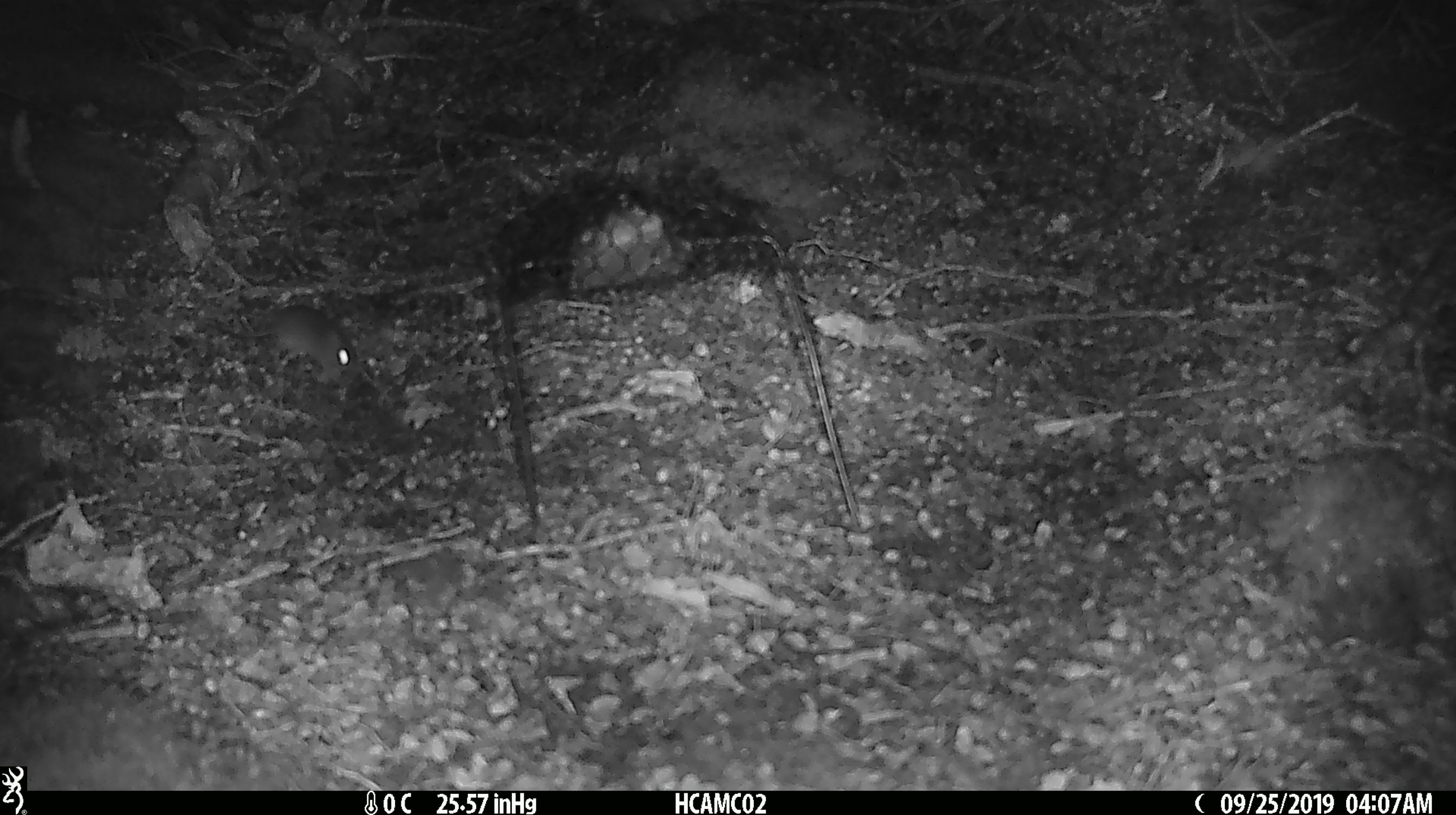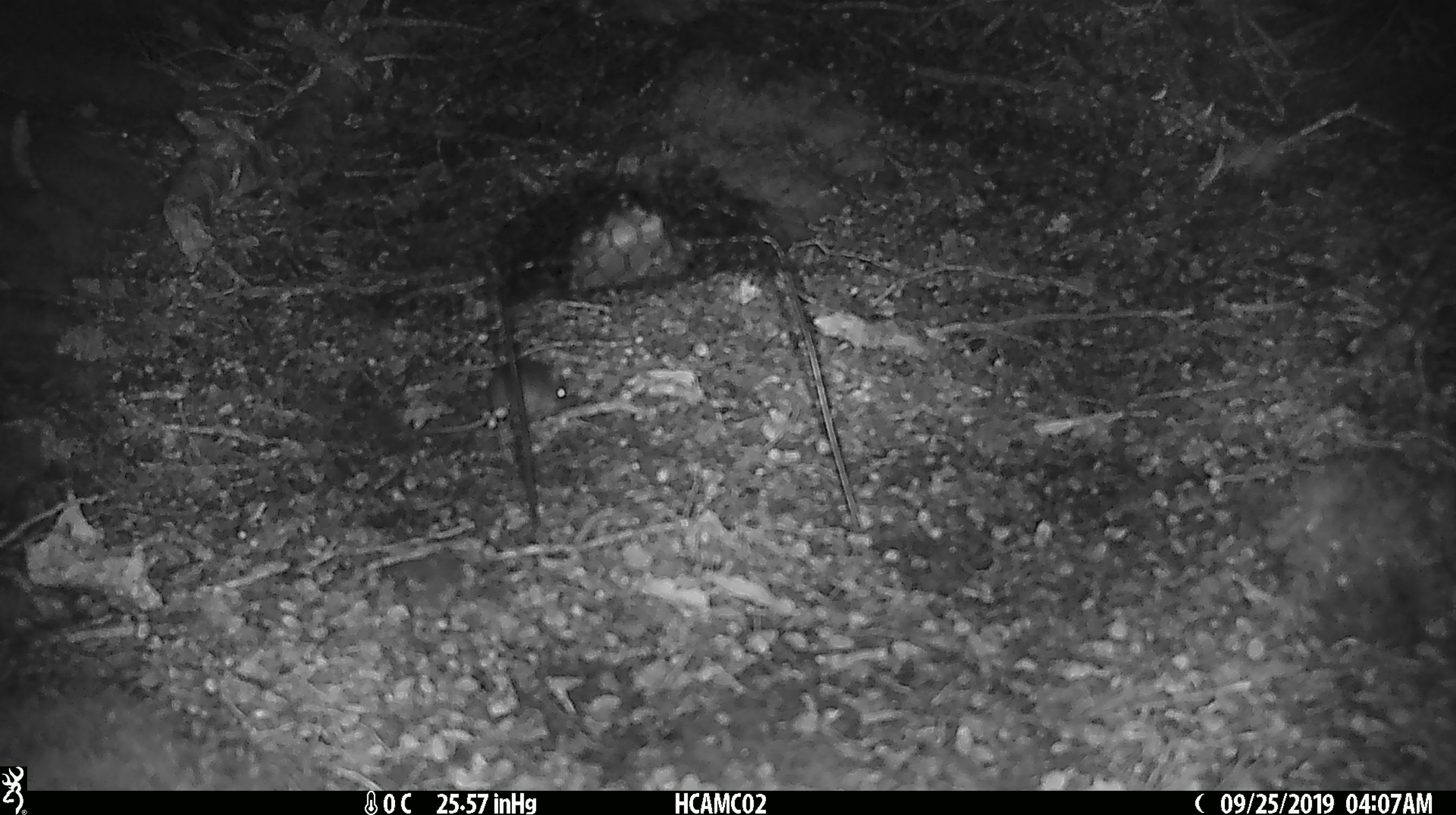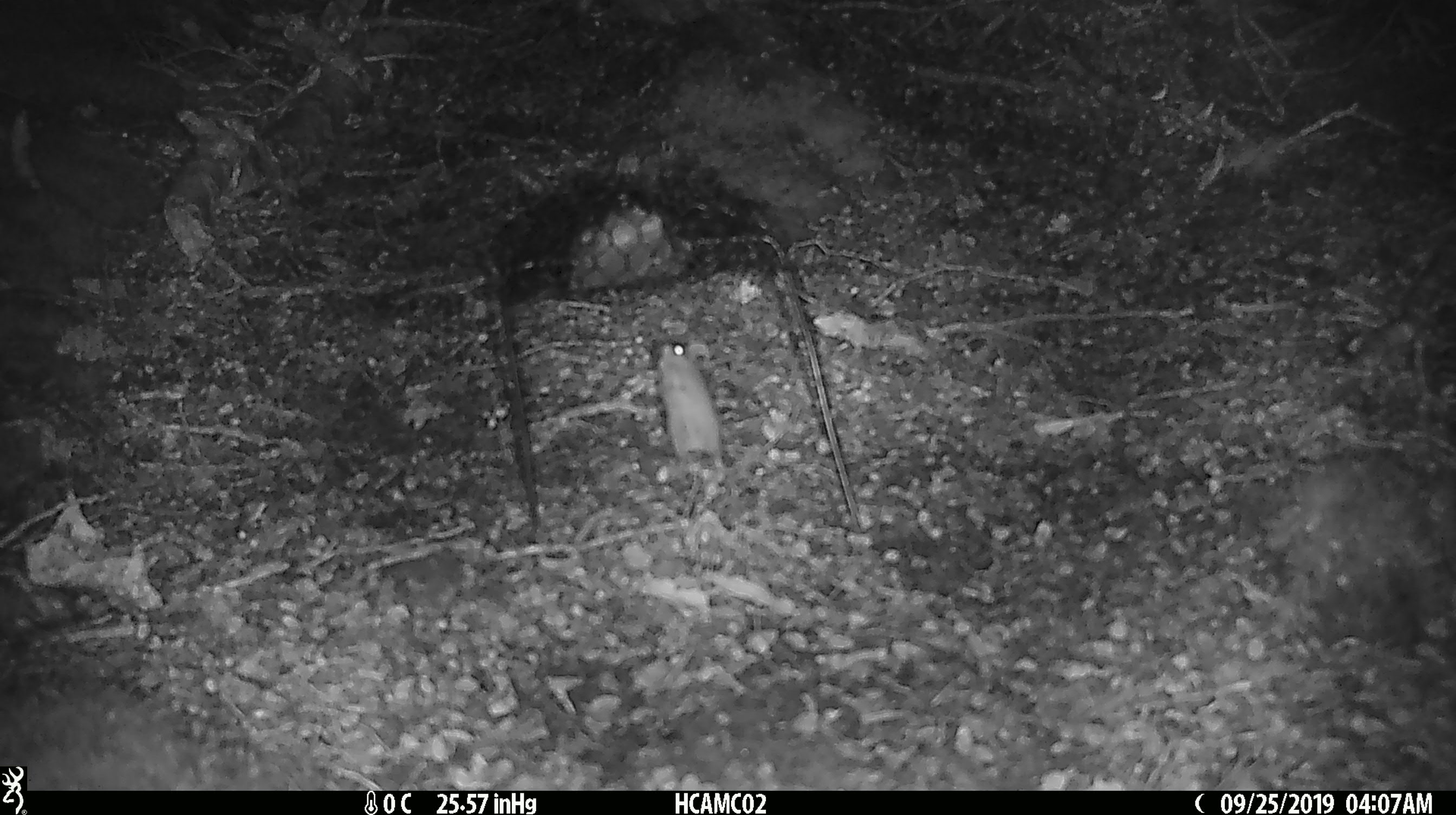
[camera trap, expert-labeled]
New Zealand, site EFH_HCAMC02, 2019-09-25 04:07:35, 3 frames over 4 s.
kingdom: Animalia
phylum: Chordata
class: Mammalia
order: Rodentia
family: Muridae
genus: Mus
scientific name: Mus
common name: mouse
Mouse (Mus).